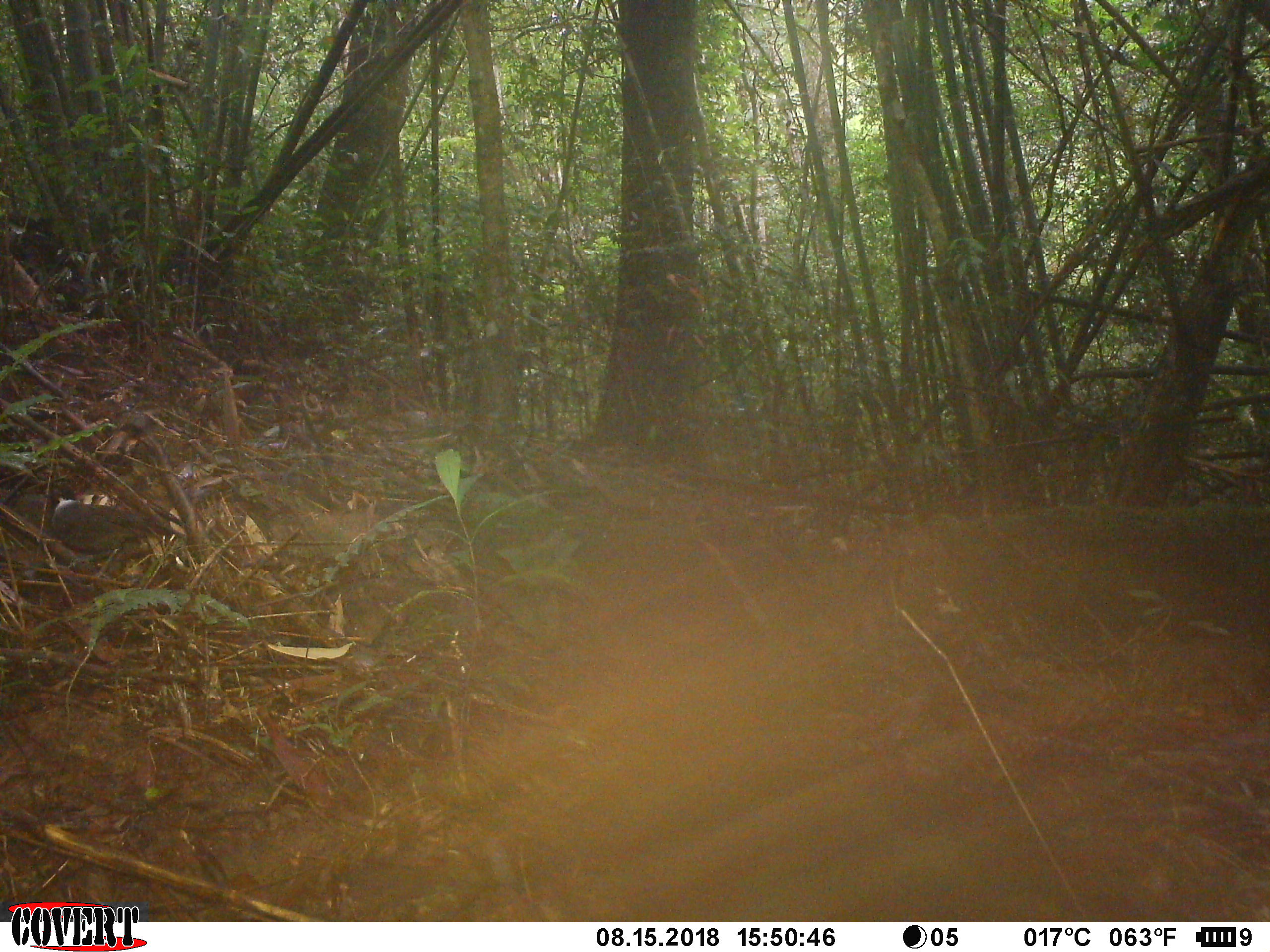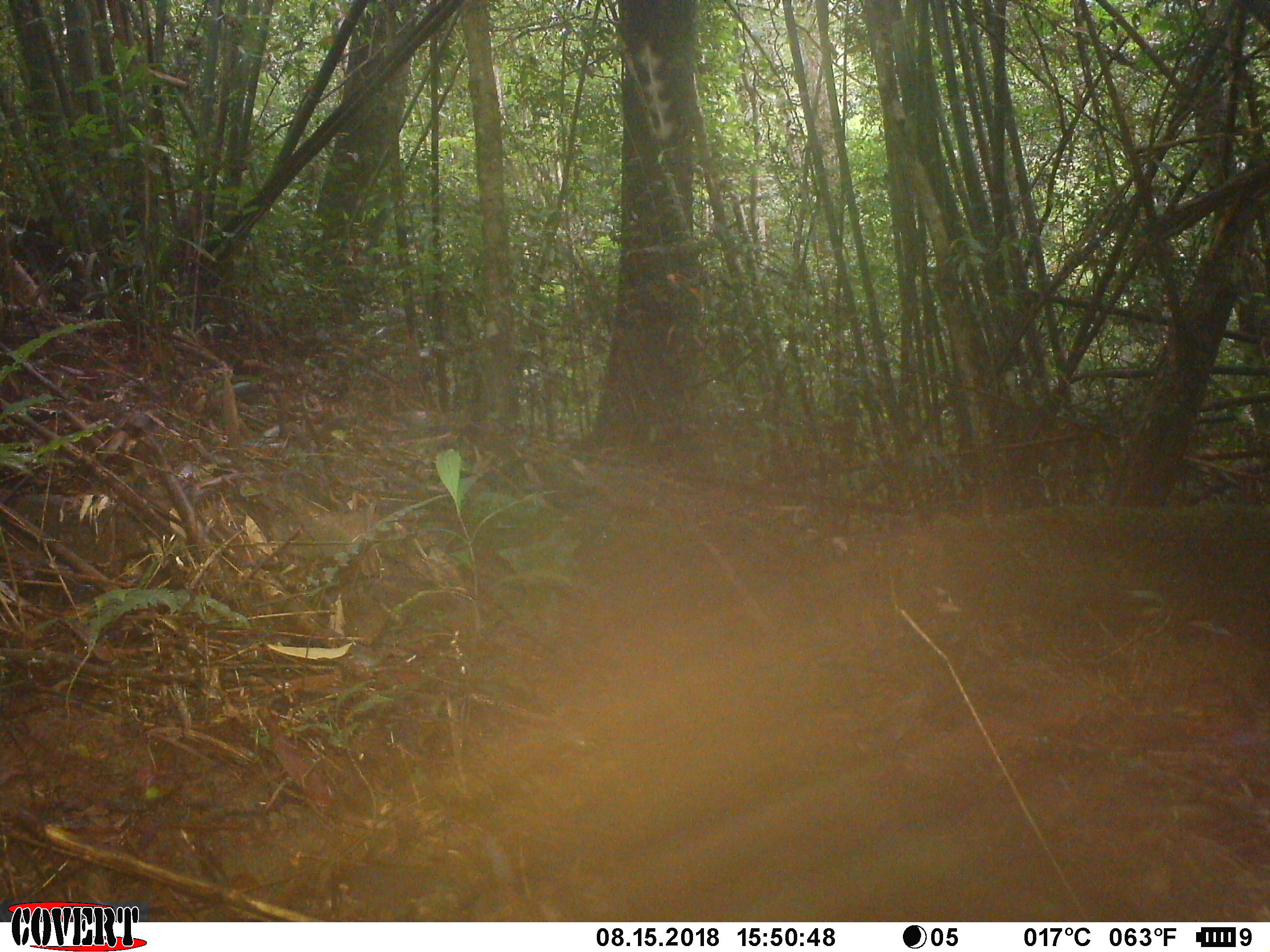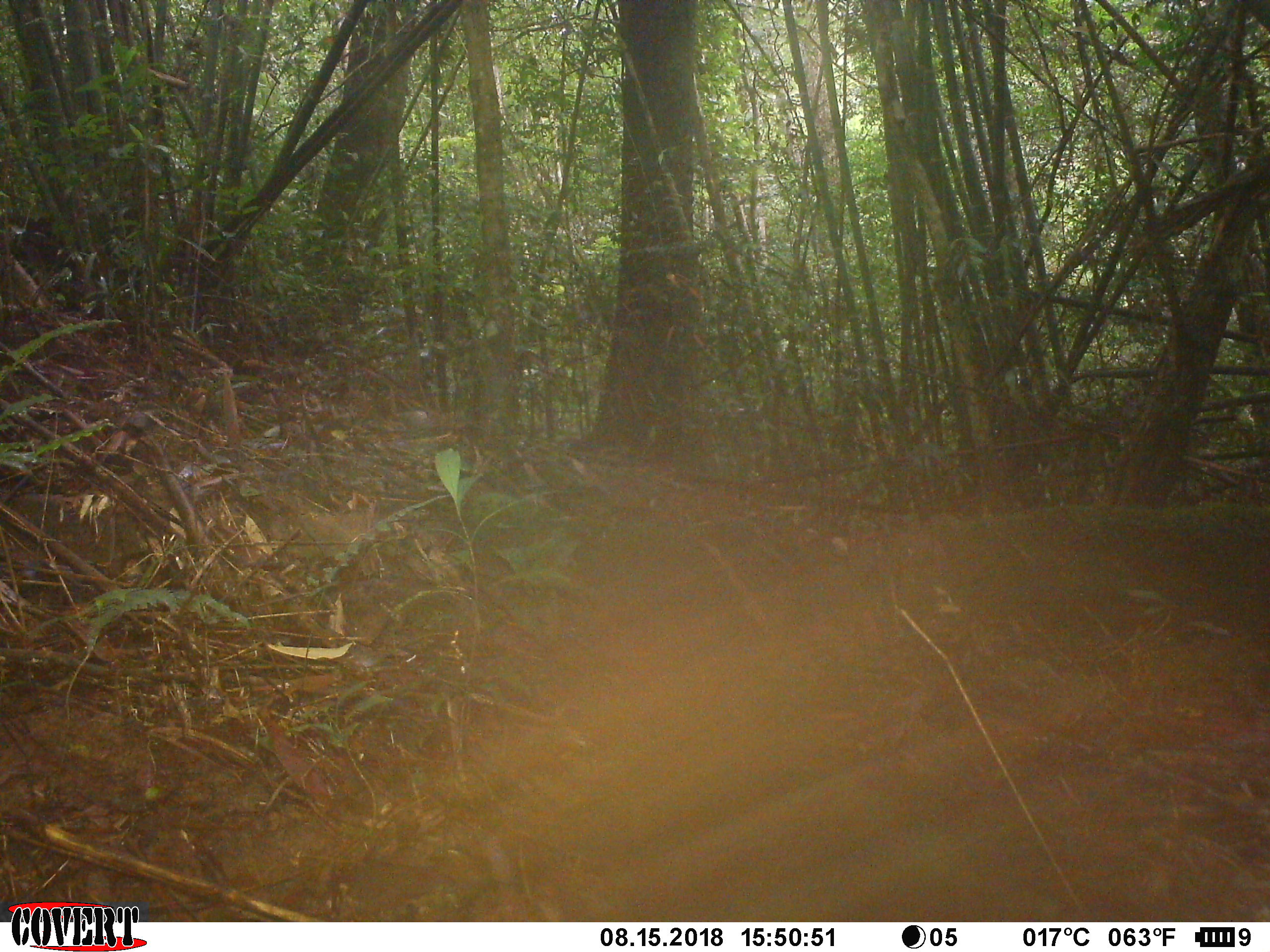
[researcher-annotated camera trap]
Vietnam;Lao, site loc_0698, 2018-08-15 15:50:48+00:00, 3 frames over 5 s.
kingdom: Animalia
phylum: Chordata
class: Aves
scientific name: Aves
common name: bird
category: unidentified bird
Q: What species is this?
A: Unidentified bird (bird) (Aves).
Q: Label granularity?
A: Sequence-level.